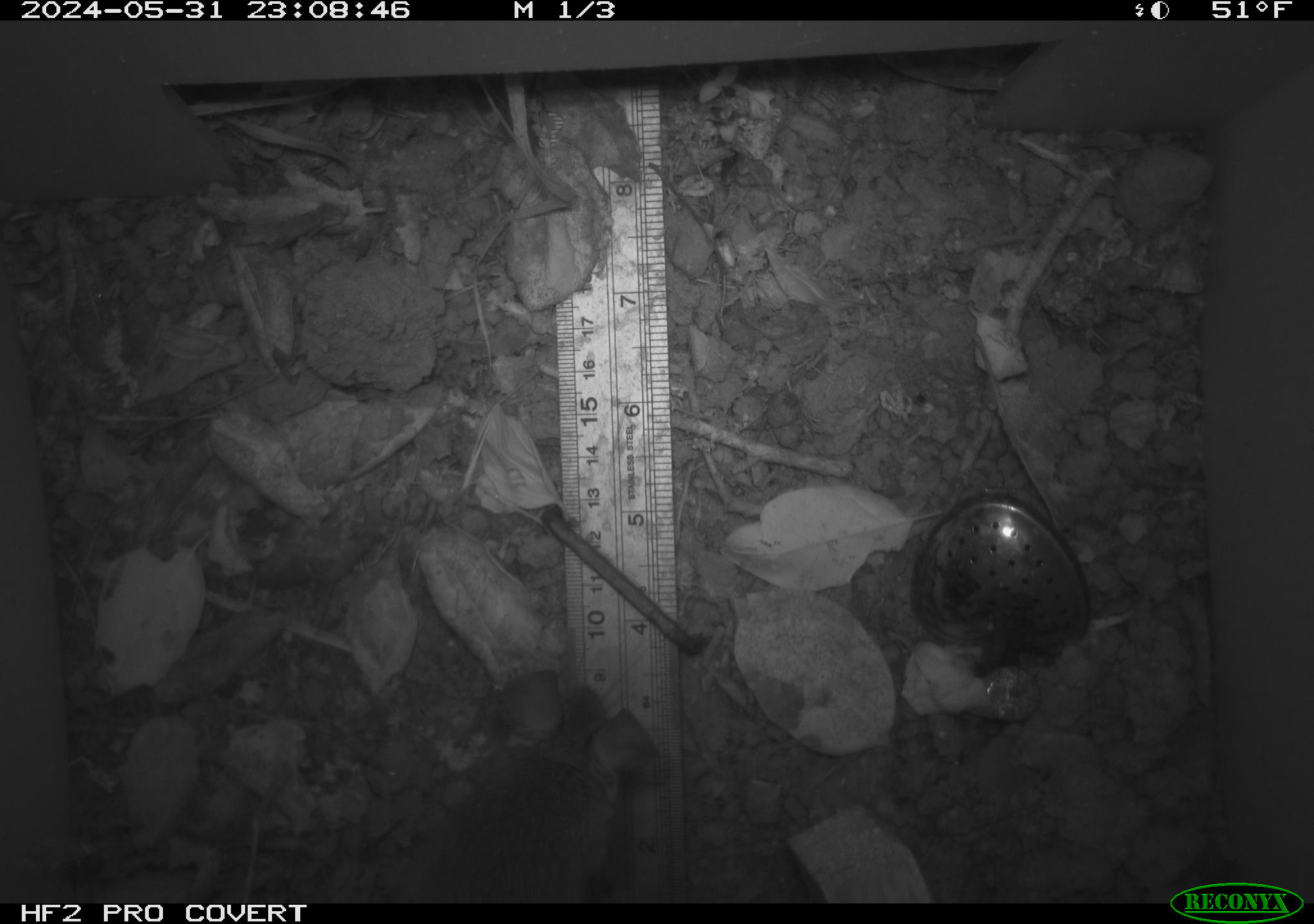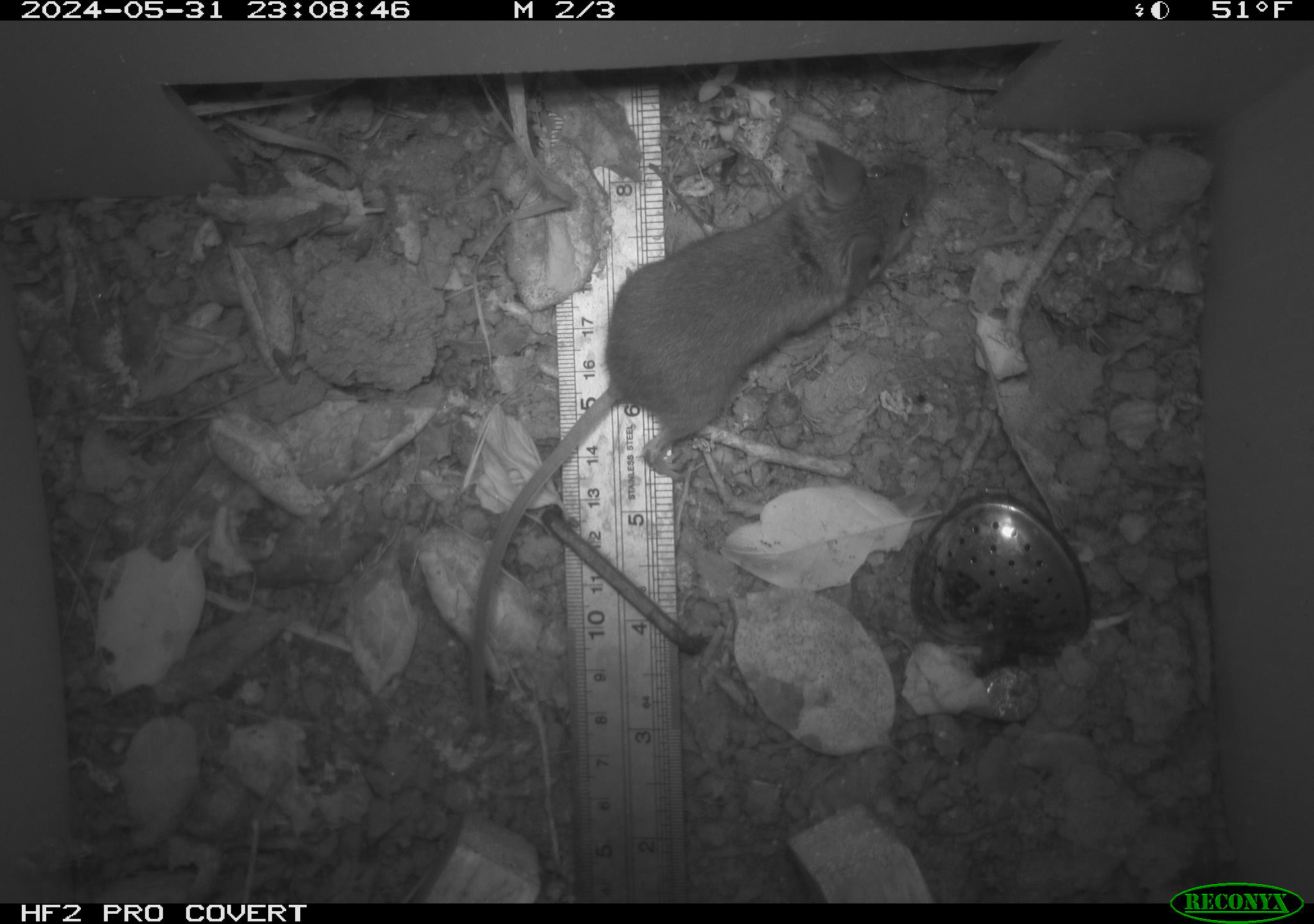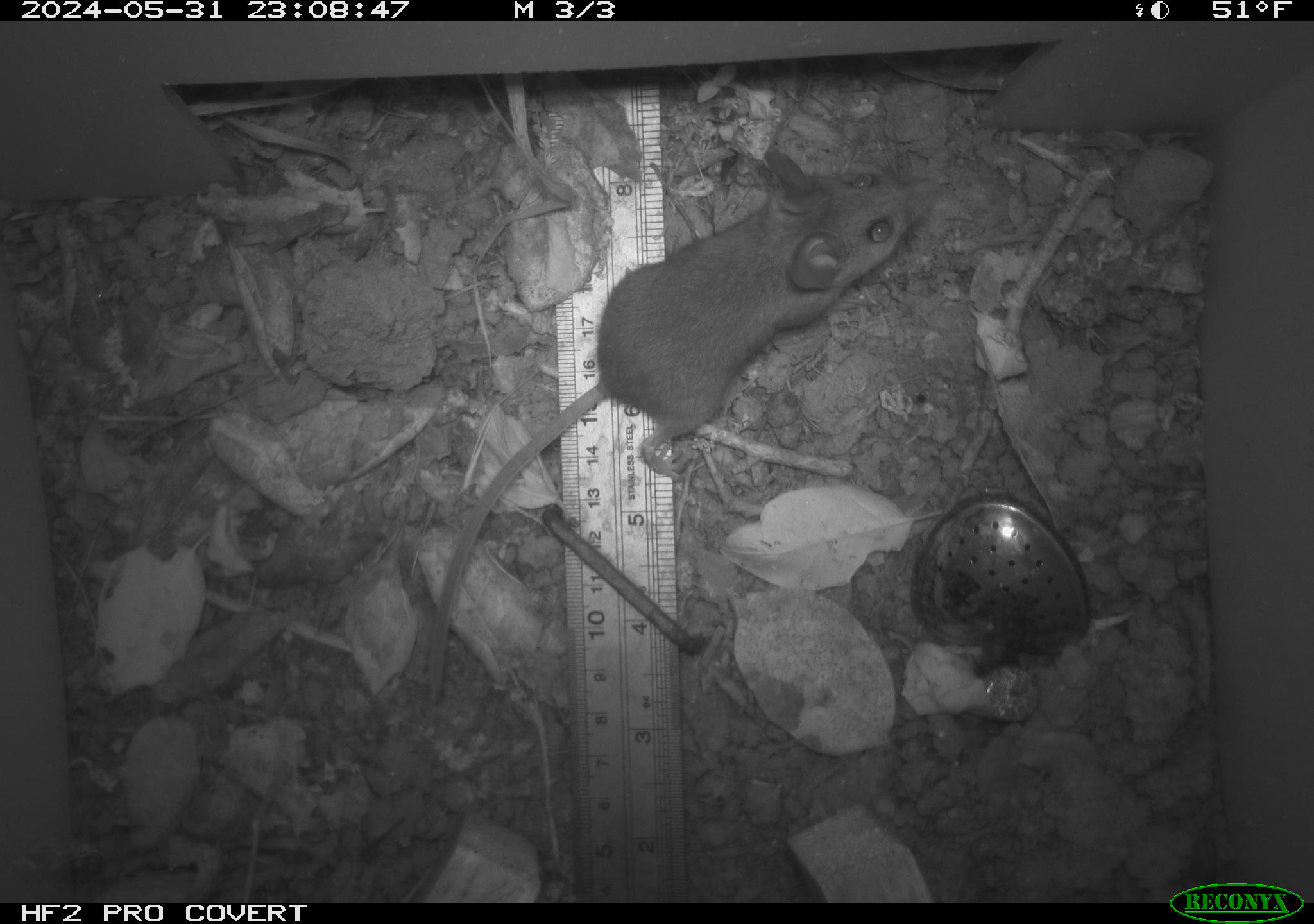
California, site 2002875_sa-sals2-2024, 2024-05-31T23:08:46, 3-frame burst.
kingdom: Animalia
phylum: Chordata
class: Mammalia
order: Rodentia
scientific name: Rodentia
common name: mouse species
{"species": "mouse species (Rodentia)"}